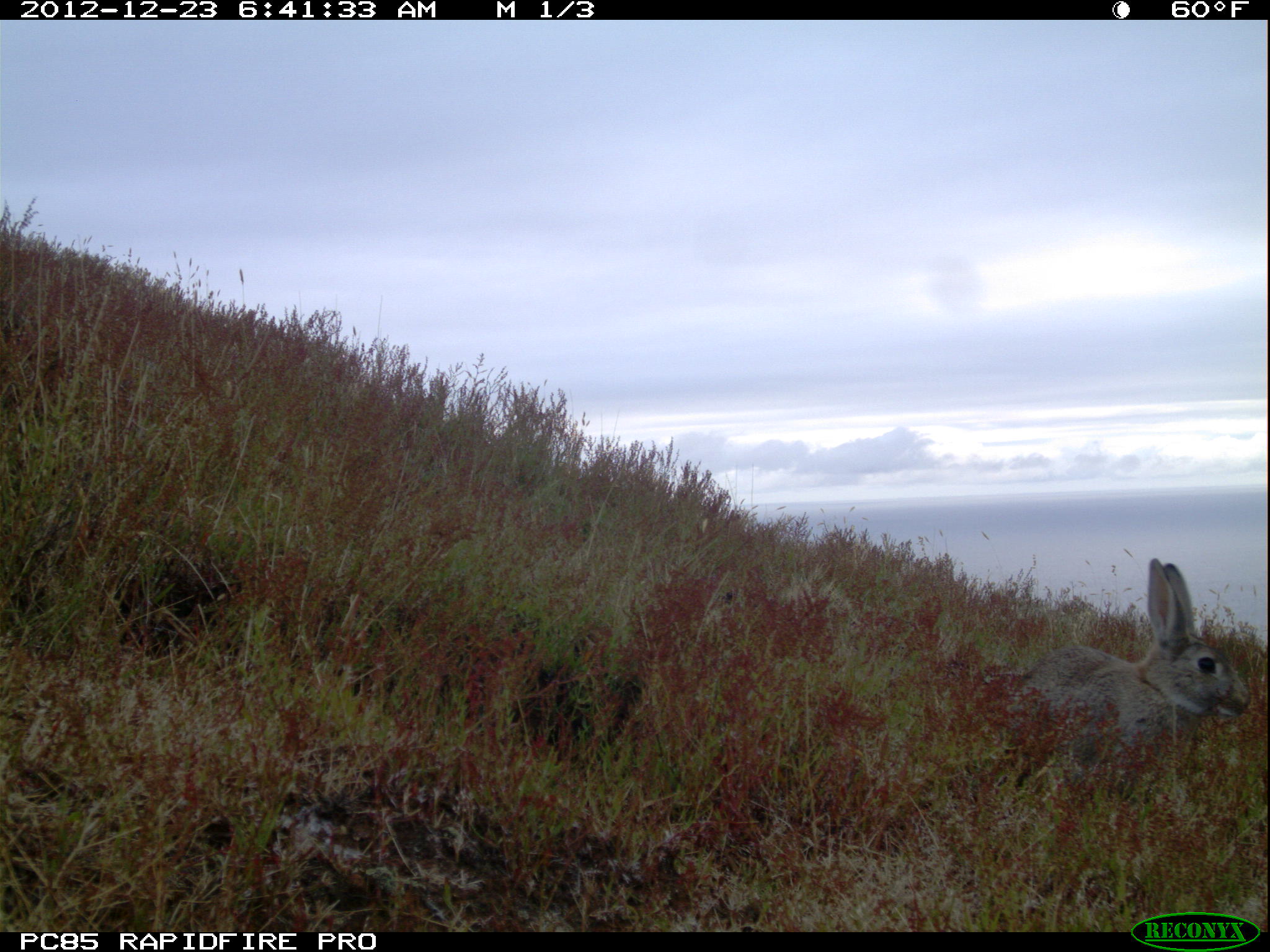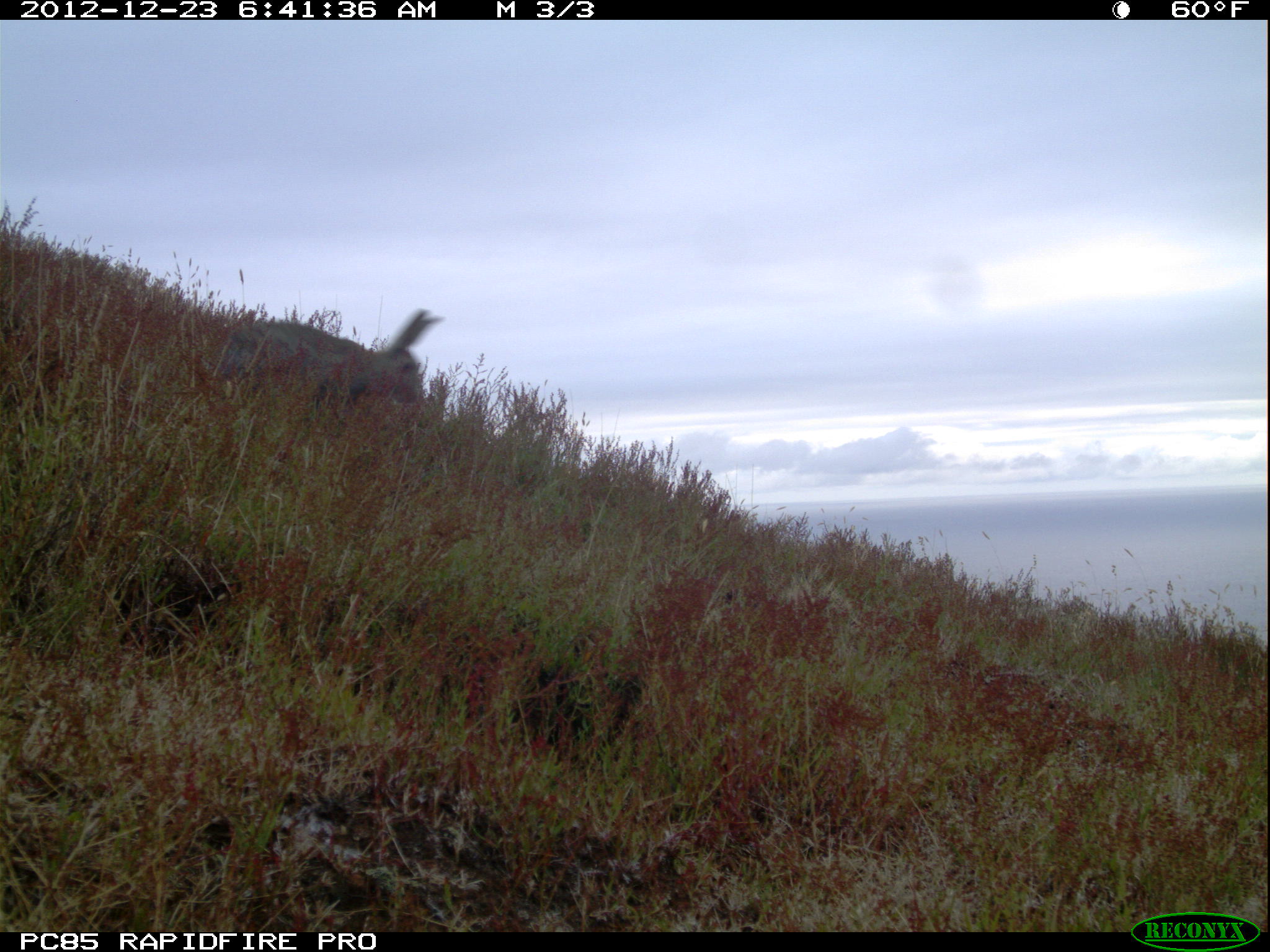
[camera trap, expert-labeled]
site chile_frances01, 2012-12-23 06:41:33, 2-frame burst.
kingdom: Animalia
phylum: Chordata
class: Mammalia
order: Lagomorpha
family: Leporidae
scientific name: Leporidae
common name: rabbits and hares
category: rabbit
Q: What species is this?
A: Rabbit (rabbits and hares) (Leporidae).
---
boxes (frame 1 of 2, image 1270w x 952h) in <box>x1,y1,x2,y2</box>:
rabbit: <box>991,558,1248,779</box>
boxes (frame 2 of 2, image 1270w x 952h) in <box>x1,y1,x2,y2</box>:
rabbit: <box>197,305,442,430</box>